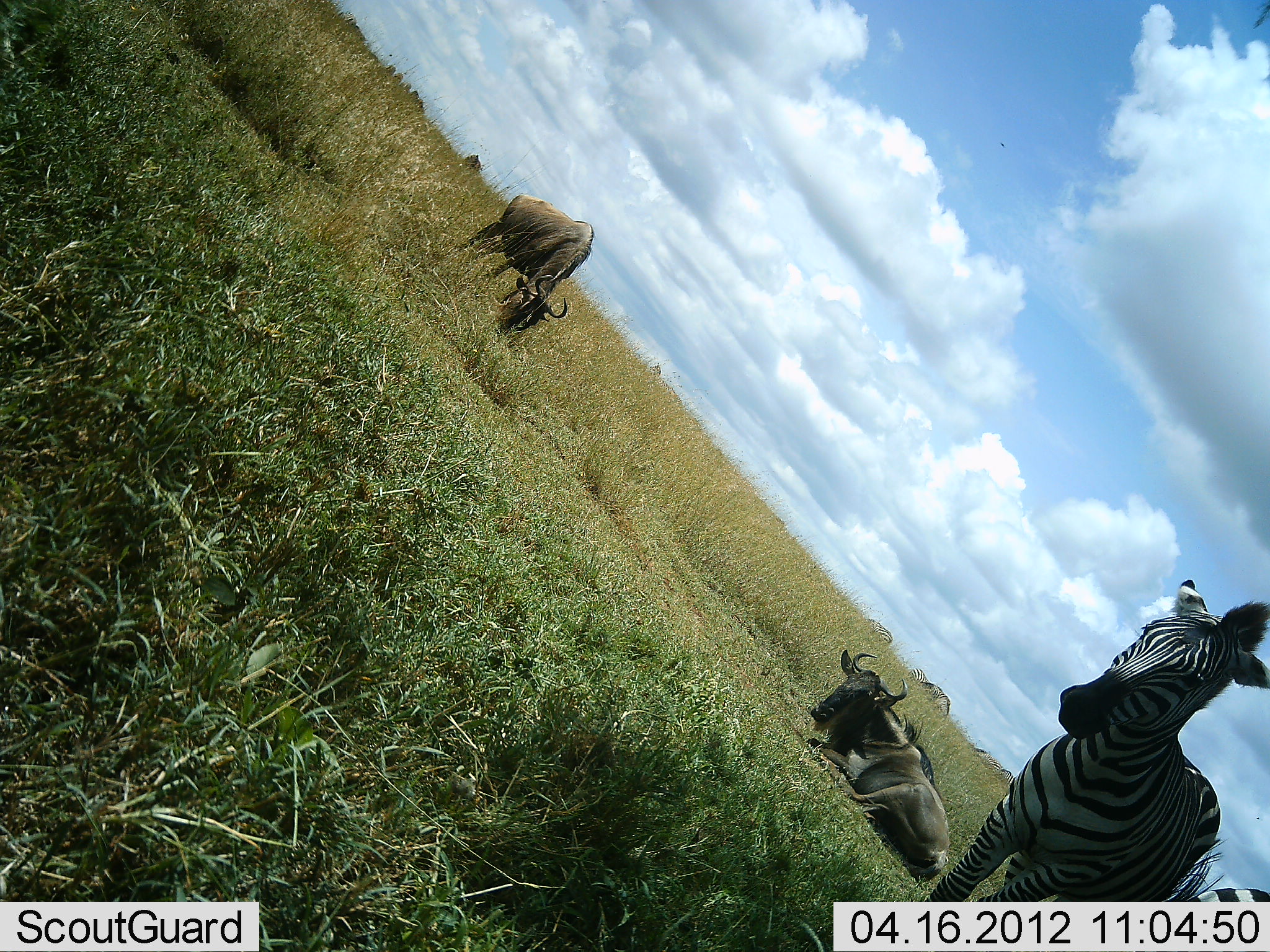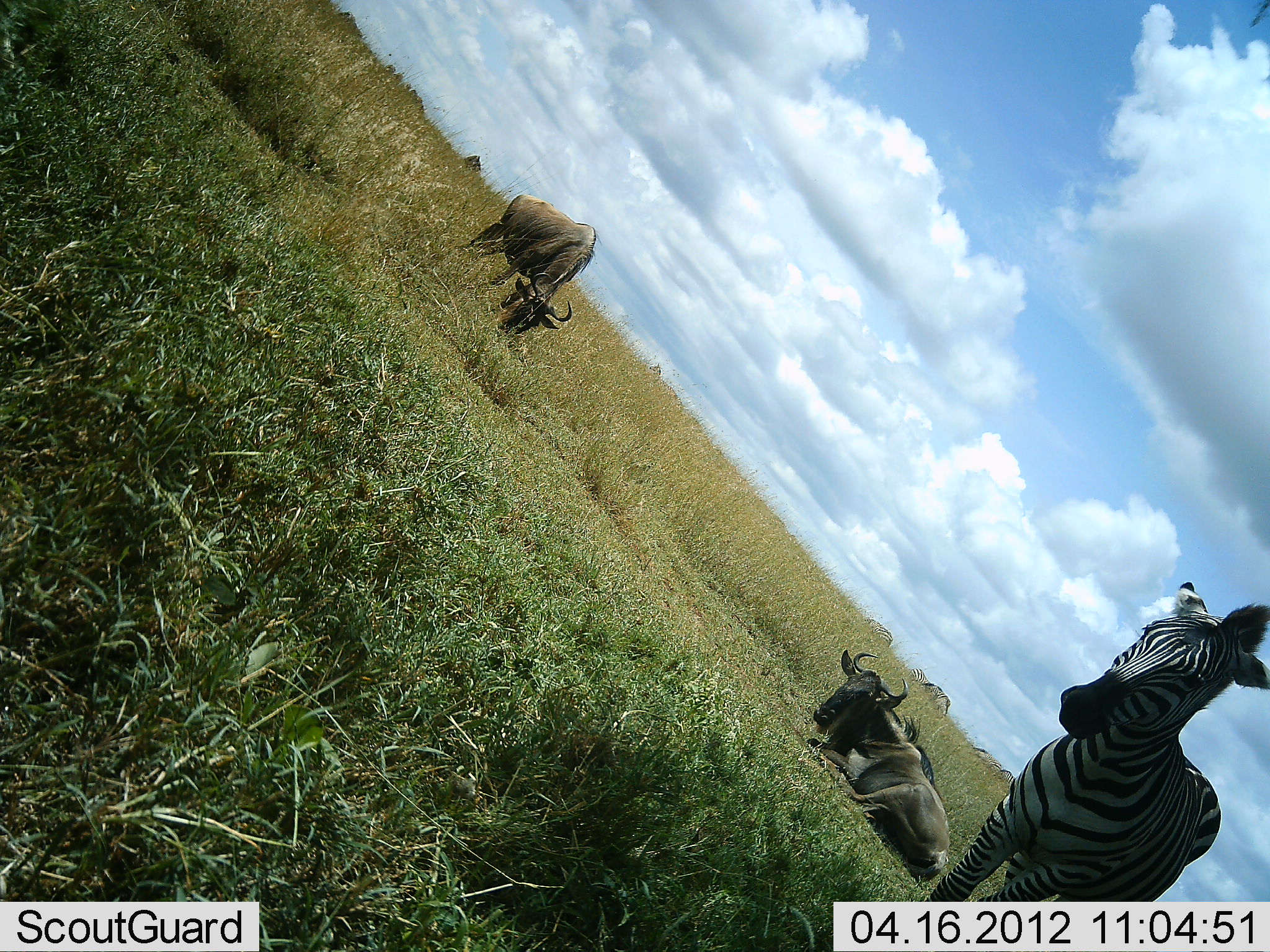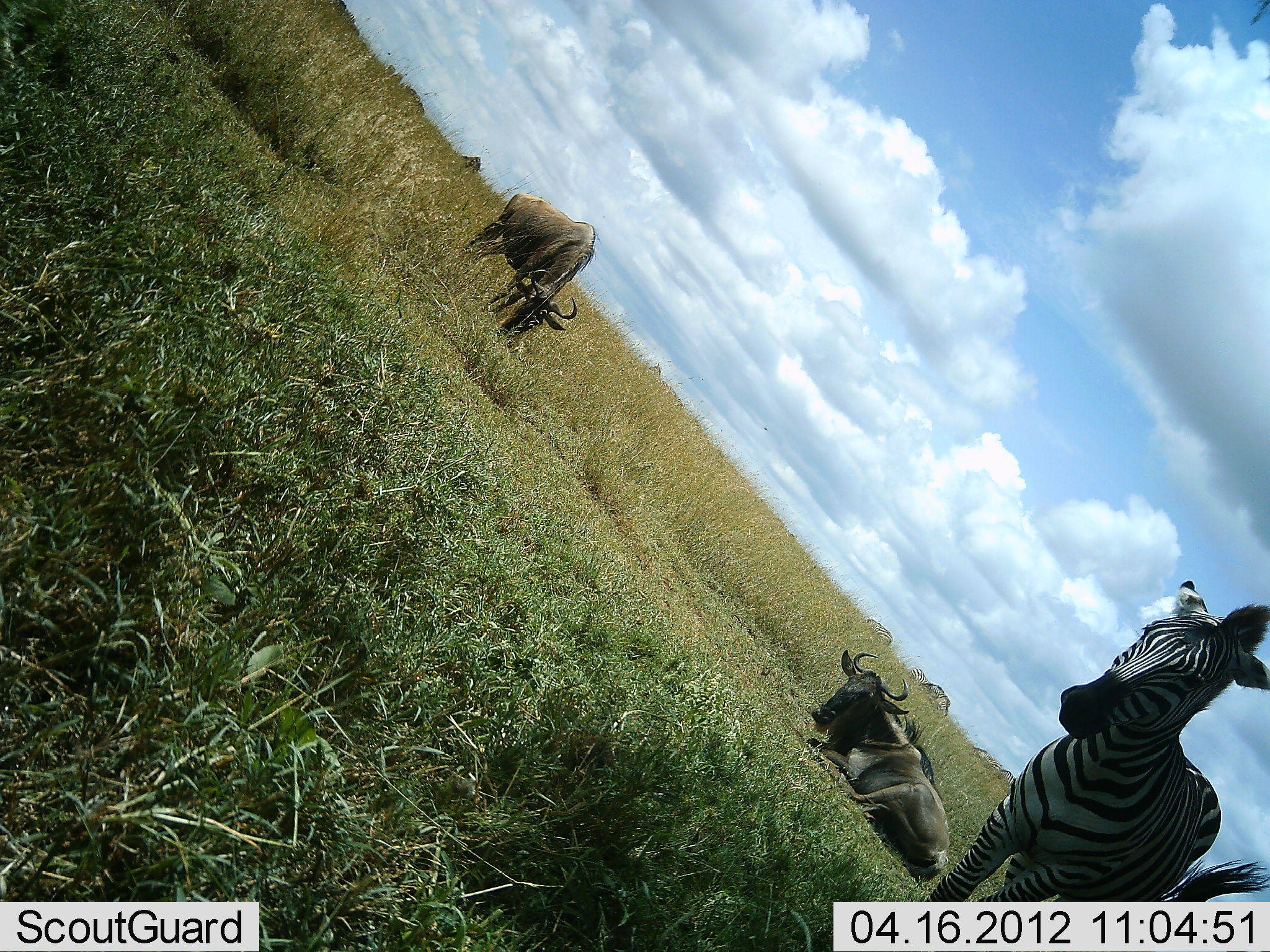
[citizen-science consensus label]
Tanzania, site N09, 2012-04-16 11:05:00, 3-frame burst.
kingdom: Animalia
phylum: Chordata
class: Mammalia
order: Artiodactyla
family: Bovidae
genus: Connochaetes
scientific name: Connochaetes taurinus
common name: blue wildebeest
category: wildebeest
Wildebeest (blue wildebeest) (Connochaetes taurinus), count 2. Behavior (volunteer vote fractions): standing 46%, resting 88%, moving 8%, interacting 4%. Young present (vote fraction): 0%. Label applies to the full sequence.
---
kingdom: Animalia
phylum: Chordata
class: Mammalia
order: Perissodactyla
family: Equidae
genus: Equus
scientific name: Equus quagga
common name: plains zebra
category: zebra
Zebra (plains zebra) (Equus quagga), count 1. Behavior (volunteer vote fractions): standing 100%, resting 0%, moving 0%, interacting 0%. Young present (vote fraction): 0%. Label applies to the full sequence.